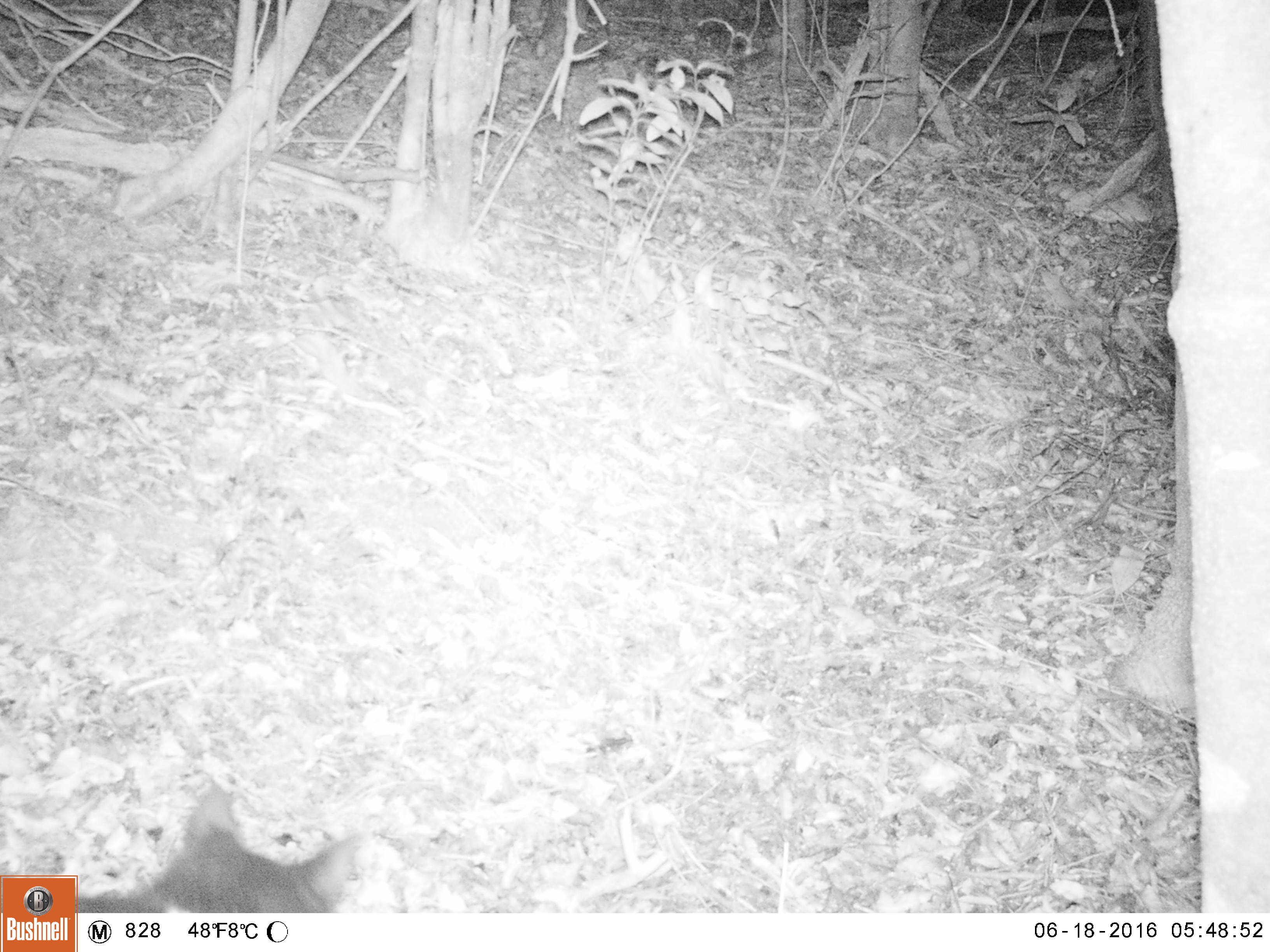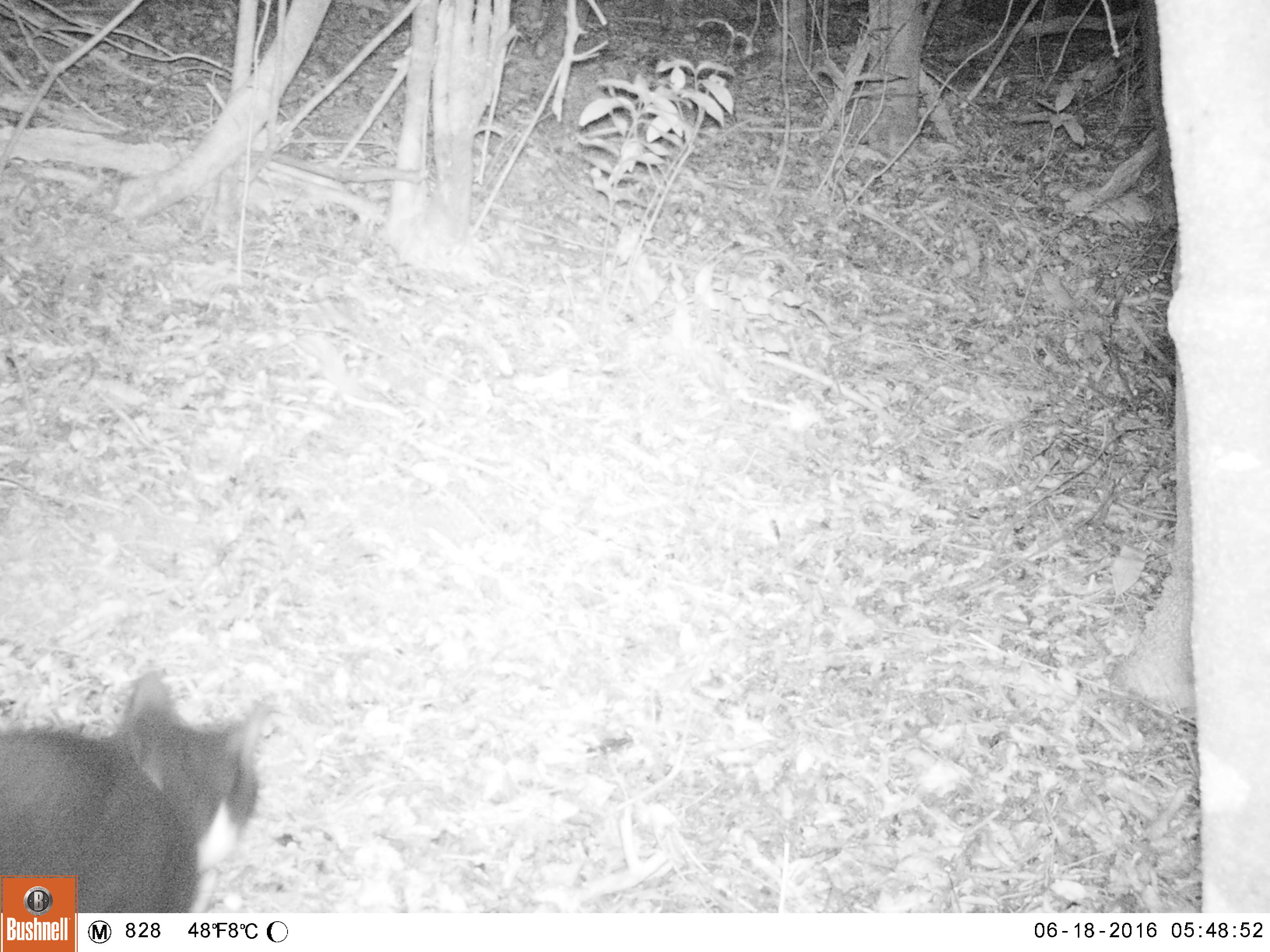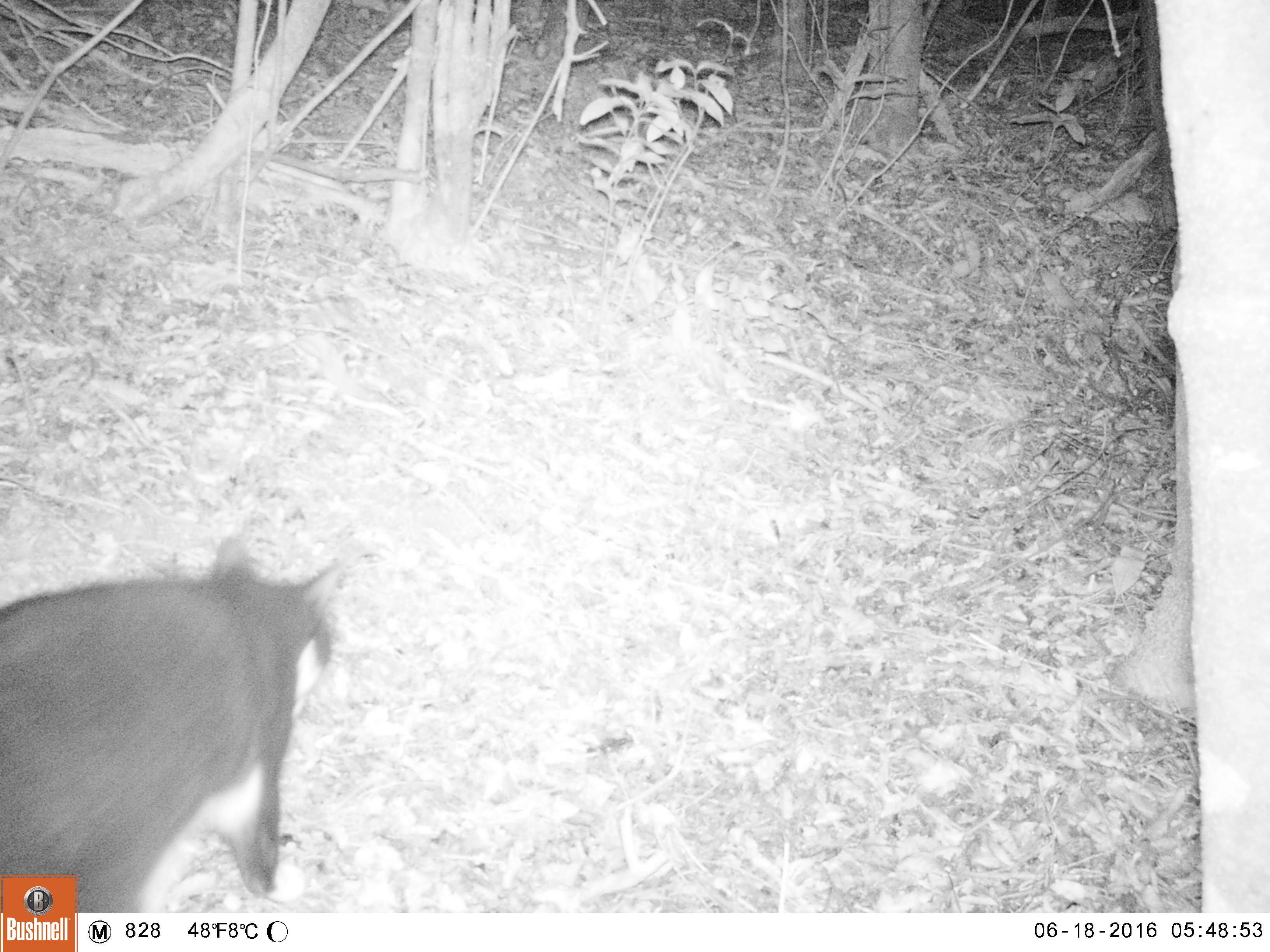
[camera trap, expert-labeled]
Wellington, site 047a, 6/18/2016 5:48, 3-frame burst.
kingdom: Animalia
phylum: Chordata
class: Mammalia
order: Carnivora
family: Felidae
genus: Felis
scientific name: Felis catus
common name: cat